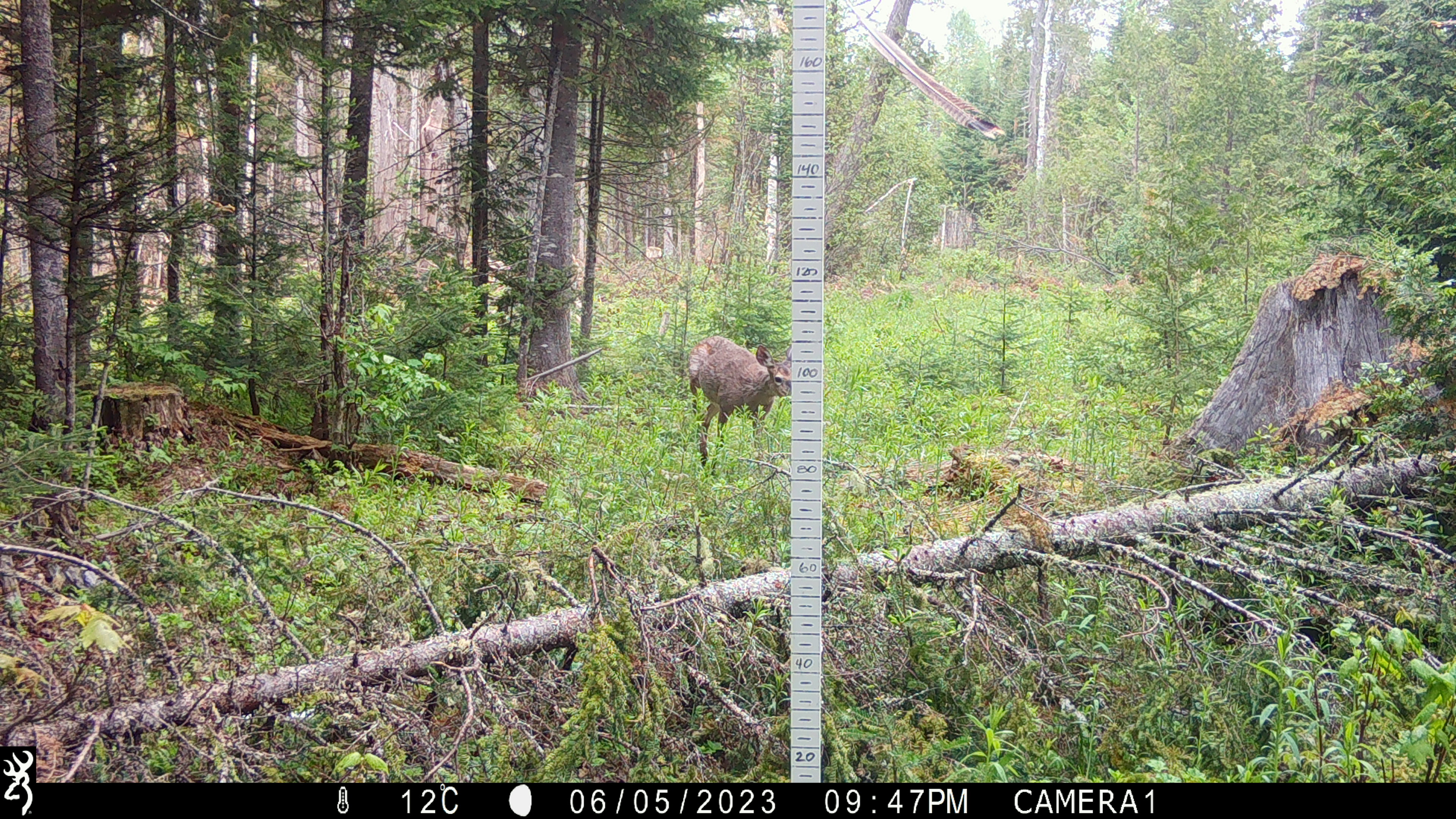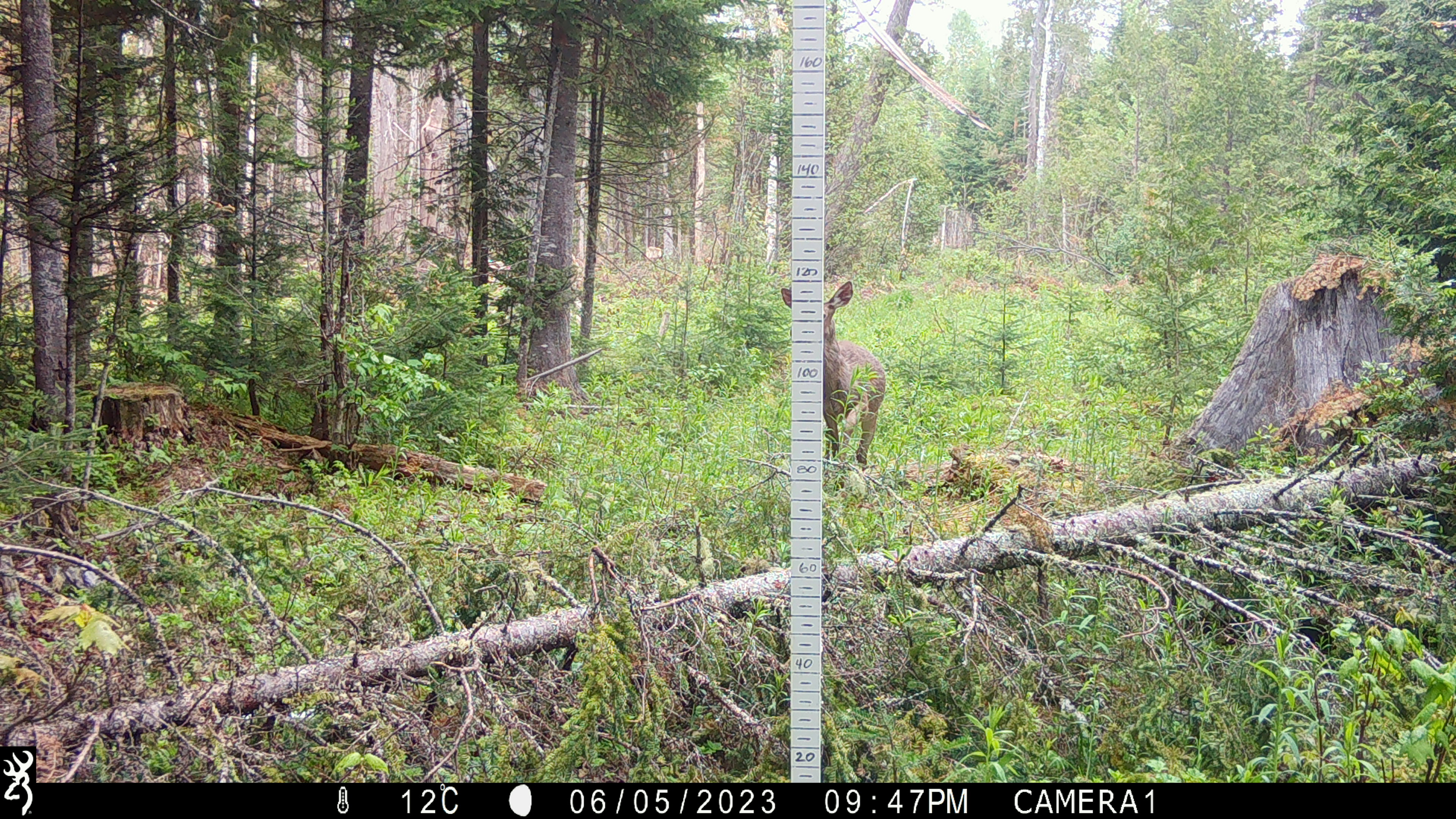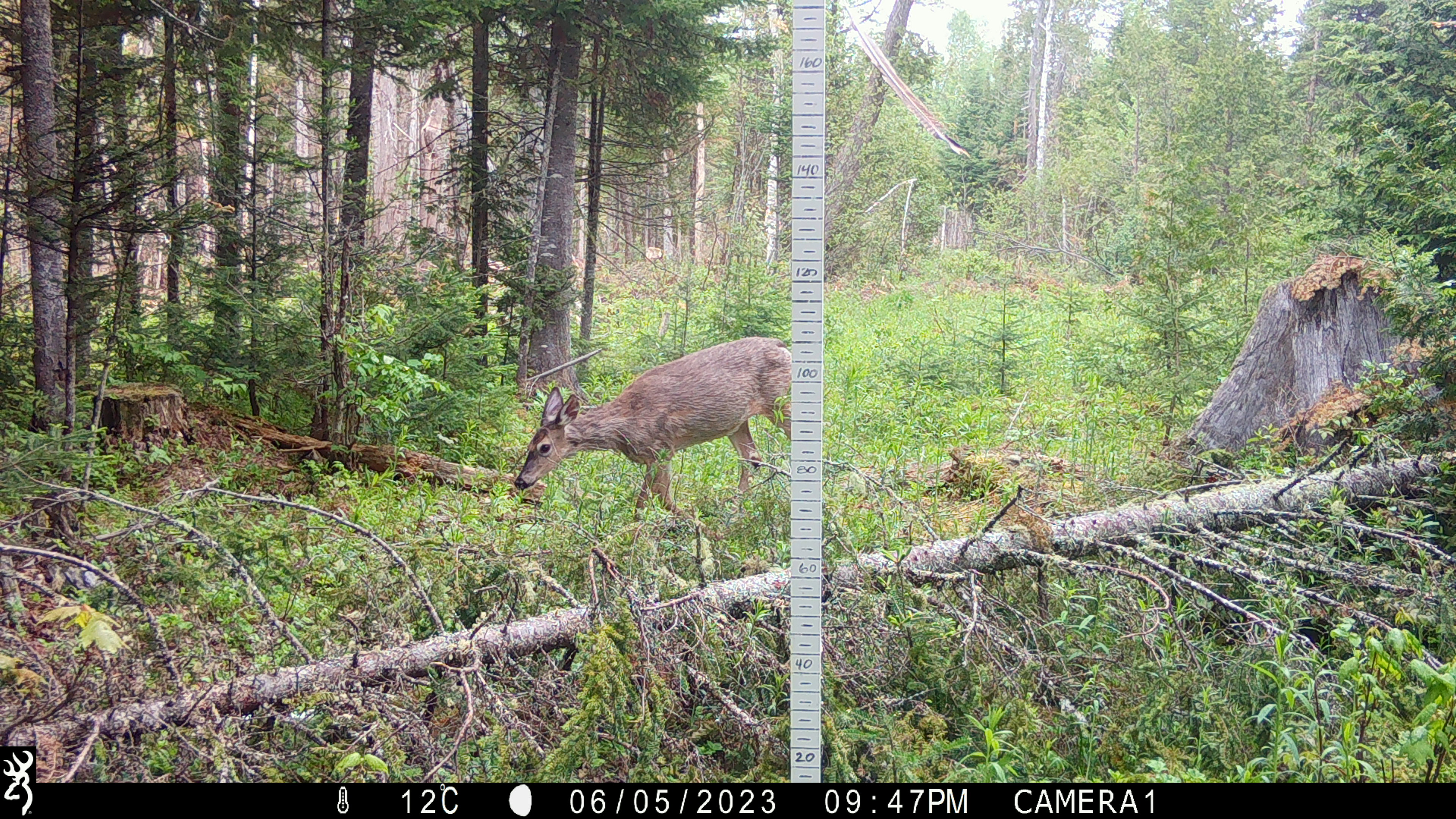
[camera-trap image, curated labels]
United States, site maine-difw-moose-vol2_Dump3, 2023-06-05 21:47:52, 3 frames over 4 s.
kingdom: Animalia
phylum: Chordata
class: Mammalia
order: Artiodactyla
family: Cervidae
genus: Odocoileus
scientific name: Odocoileus virginianus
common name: white-tailed deer